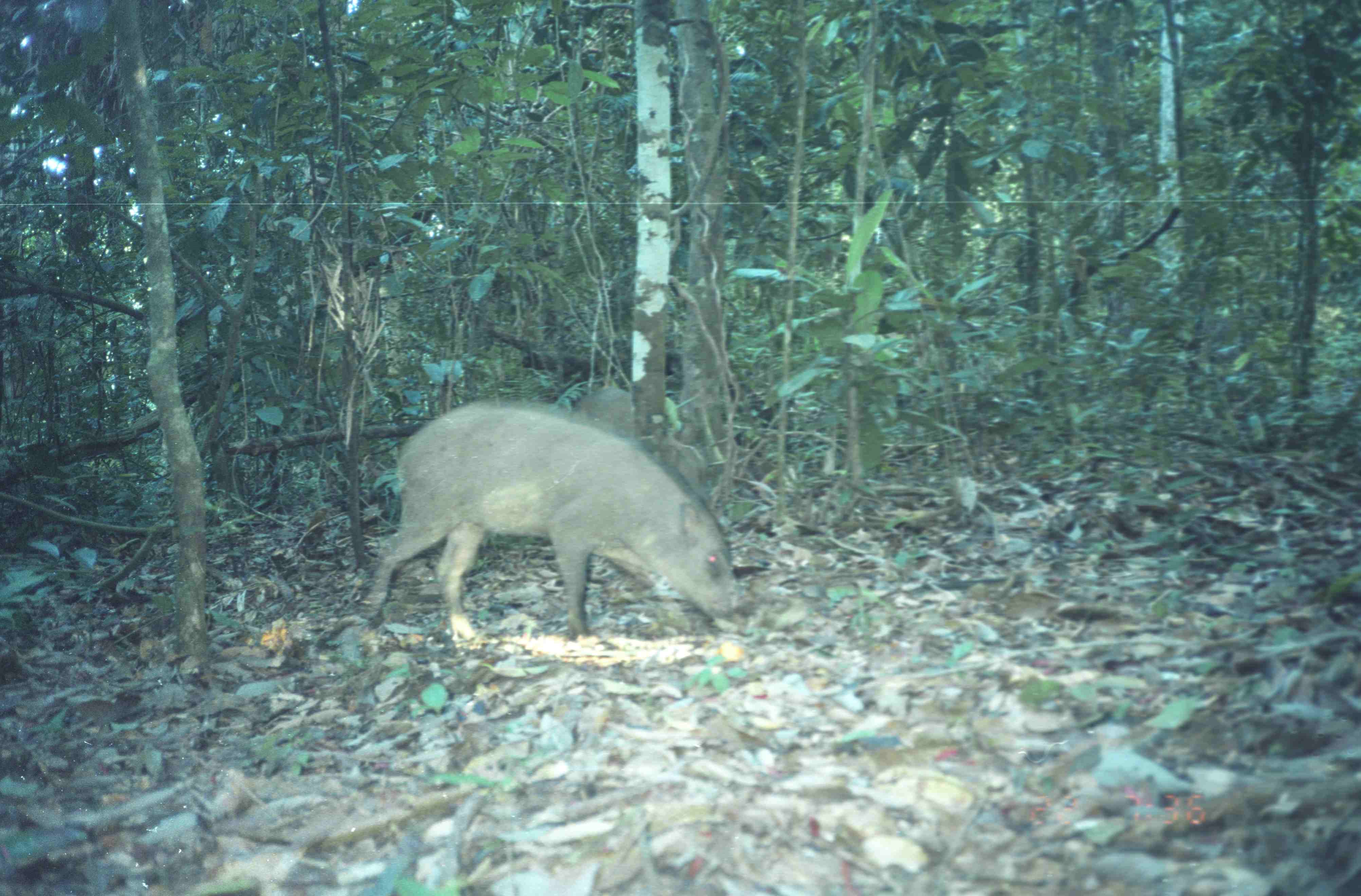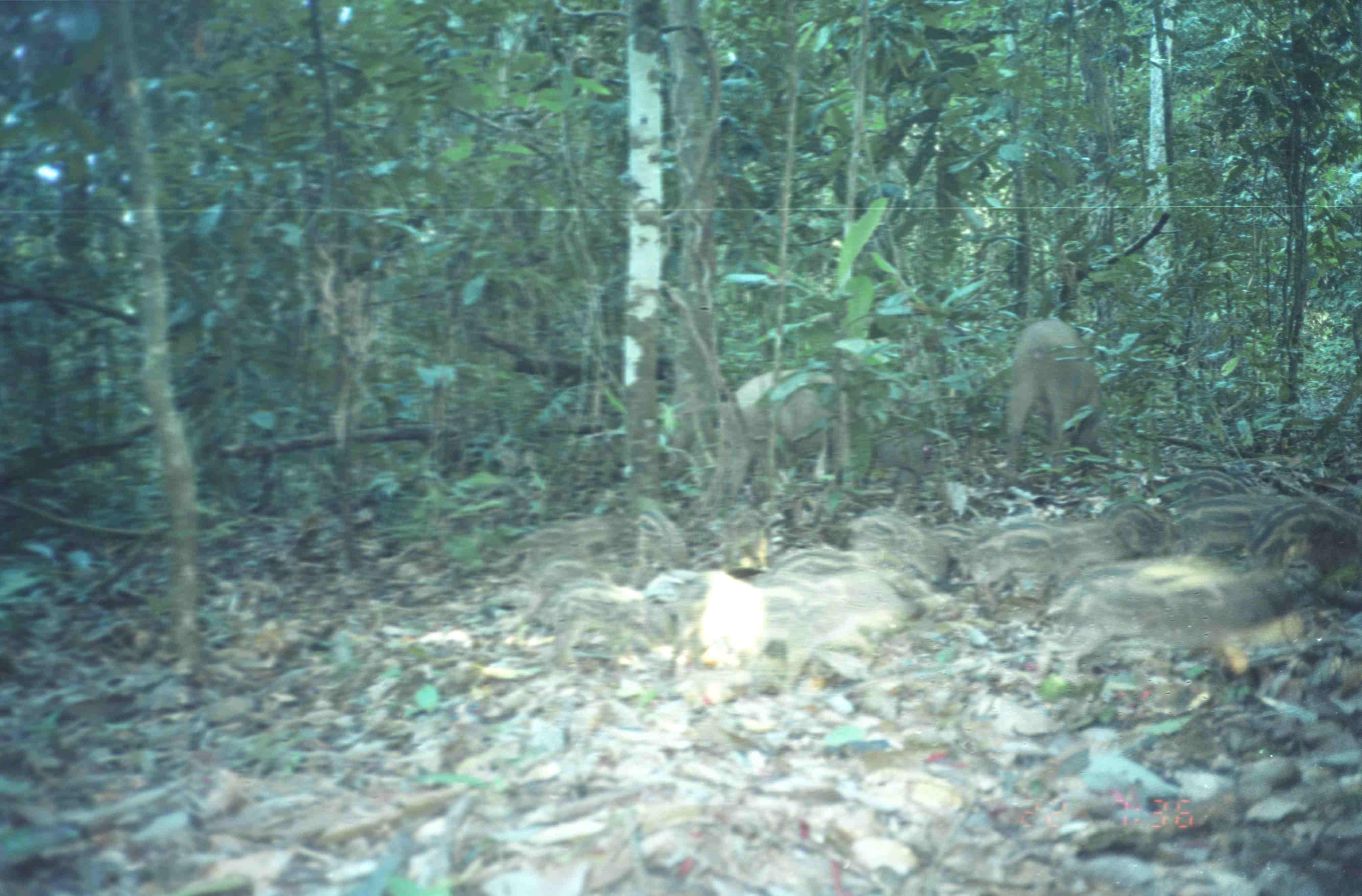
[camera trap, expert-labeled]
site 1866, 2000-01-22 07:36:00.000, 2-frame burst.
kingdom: Animalia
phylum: Chordata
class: Mammalia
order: Artiodactyla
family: Suidae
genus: Sus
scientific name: Sus scrofa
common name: wild boar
Sus scrofa (wild boar), count 2.